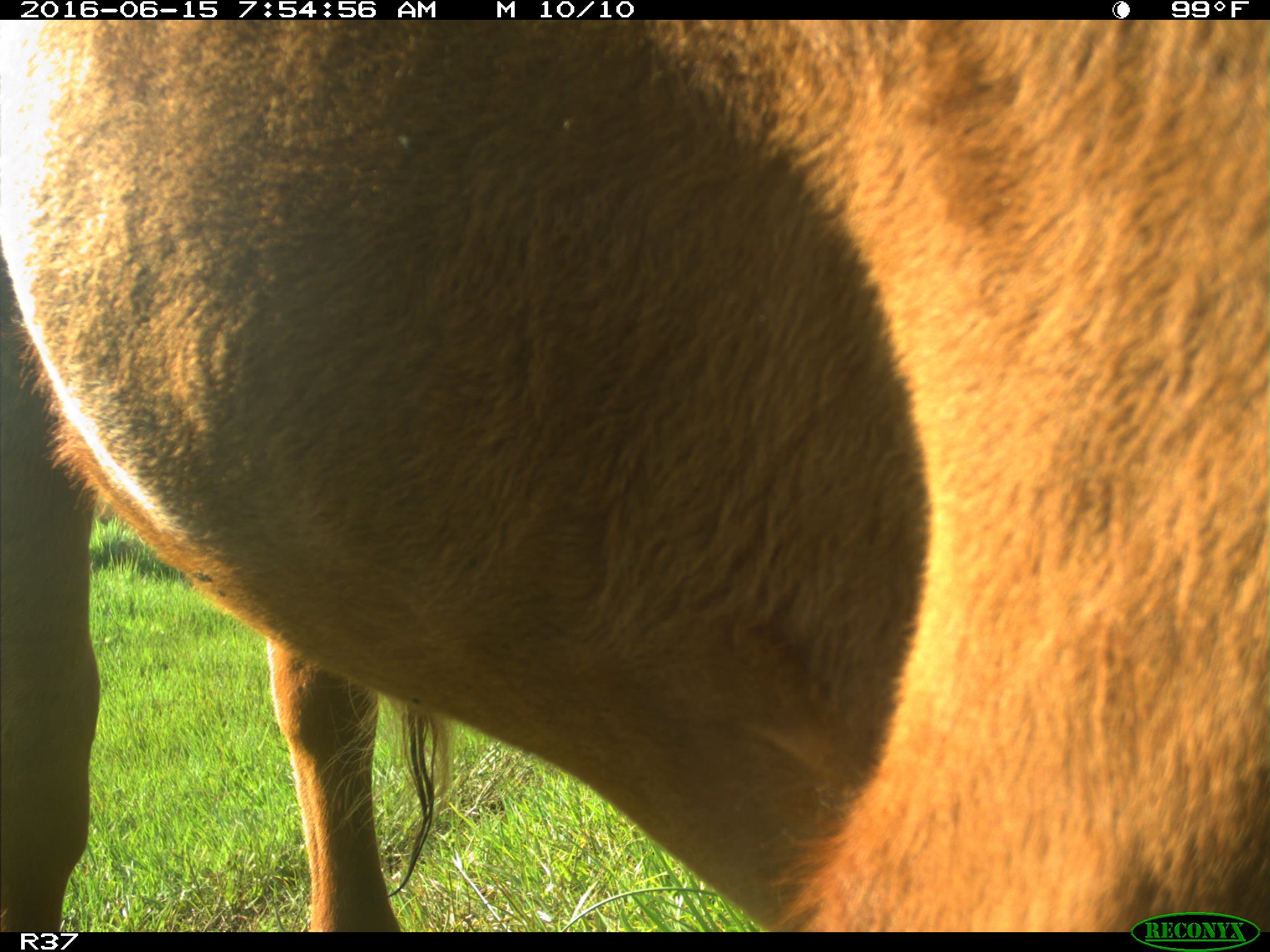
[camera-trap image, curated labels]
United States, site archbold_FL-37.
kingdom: Animalia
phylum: Chordata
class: Mammalia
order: Artiodactyla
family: Bovidae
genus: Bos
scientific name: Bos taurus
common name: domestic cow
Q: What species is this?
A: Bos taurus (domestic cow).